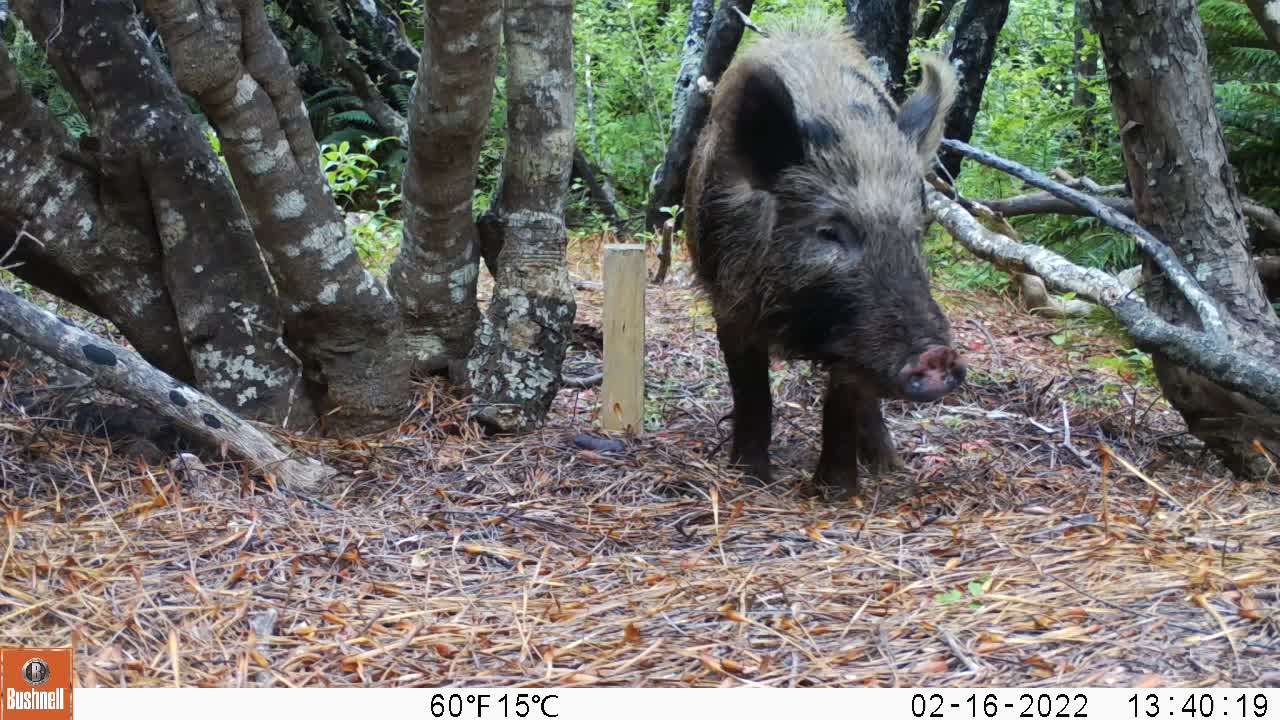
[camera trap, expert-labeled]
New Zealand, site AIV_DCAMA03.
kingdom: Animalia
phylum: Chordata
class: Mammalia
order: Artiodactyla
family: Suidae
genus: Sus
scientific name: Sus scrofa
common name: pig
Pig (Sus scrofa).